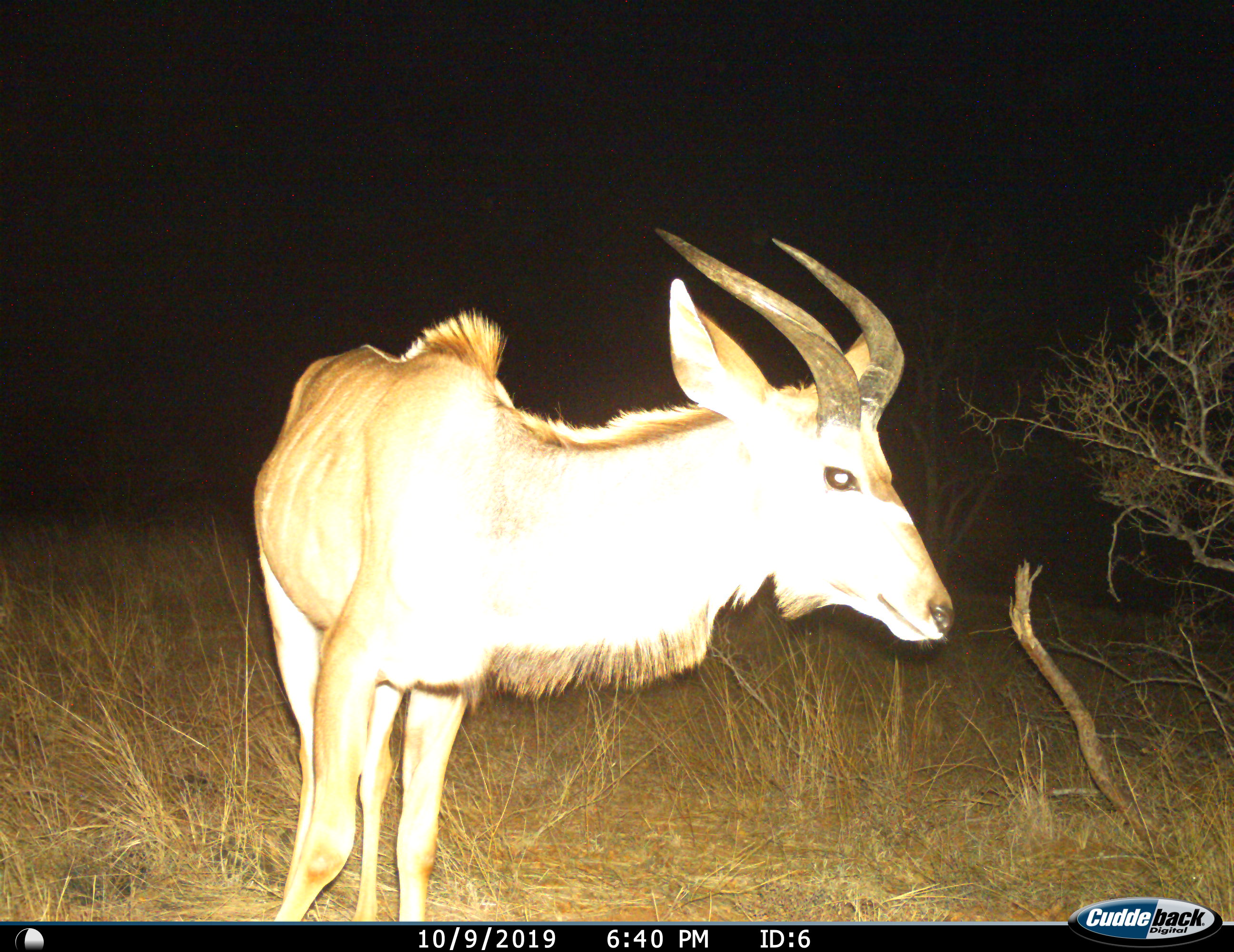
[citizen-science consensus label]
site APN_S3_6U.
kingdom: Animalia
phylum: Chordata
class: Mammalia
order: Artiodactyla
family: Bovidae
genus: Tragelaphus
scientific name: Tragelaphus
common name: kudu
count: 1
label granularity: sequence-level